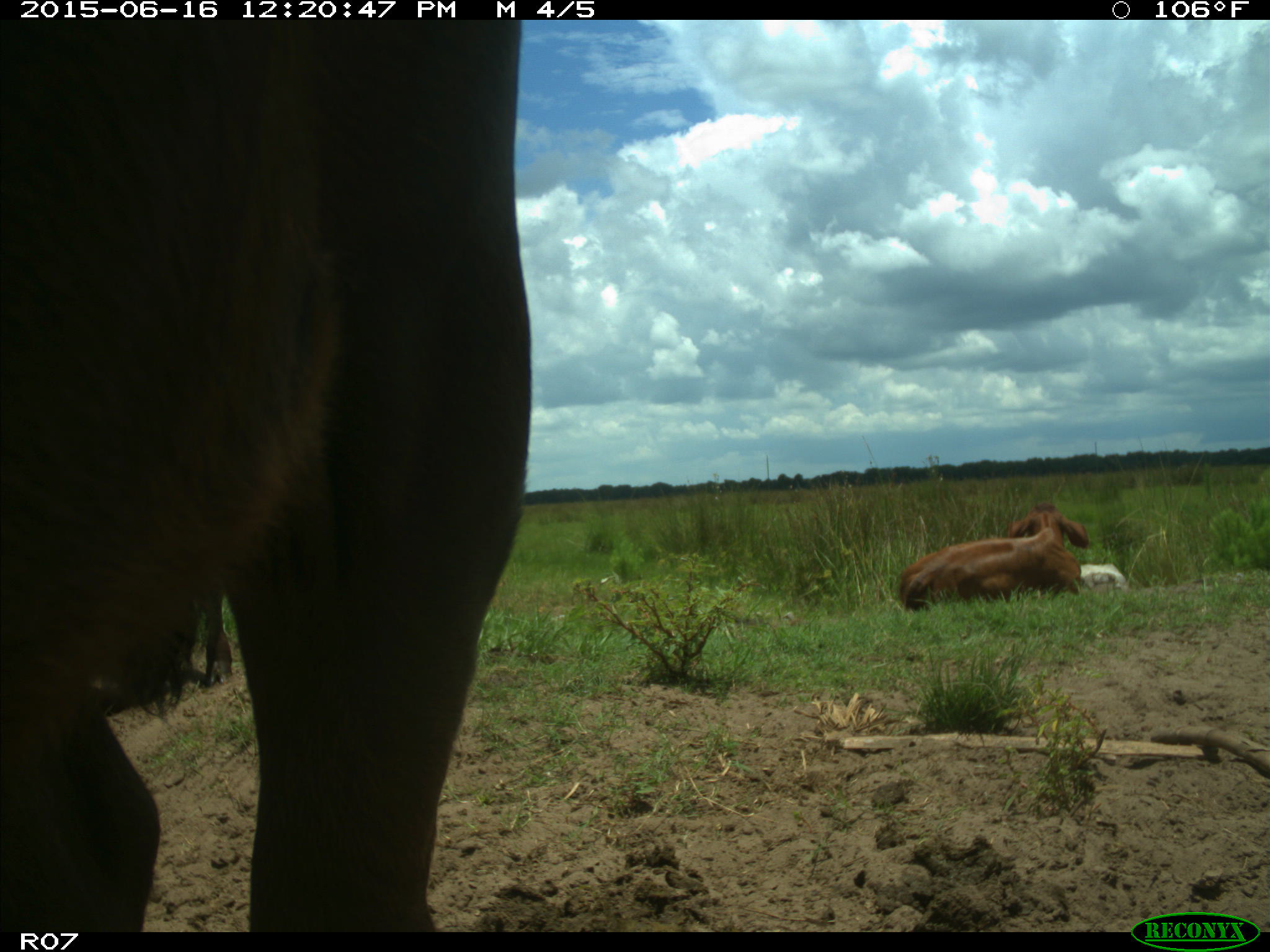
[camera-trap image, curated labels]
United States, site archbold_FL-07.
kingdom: Animalia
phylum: Chordata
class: Mammalia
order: Artiodactyla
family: Bovidae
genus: Bos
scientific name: Bos taurus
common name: domestic cow